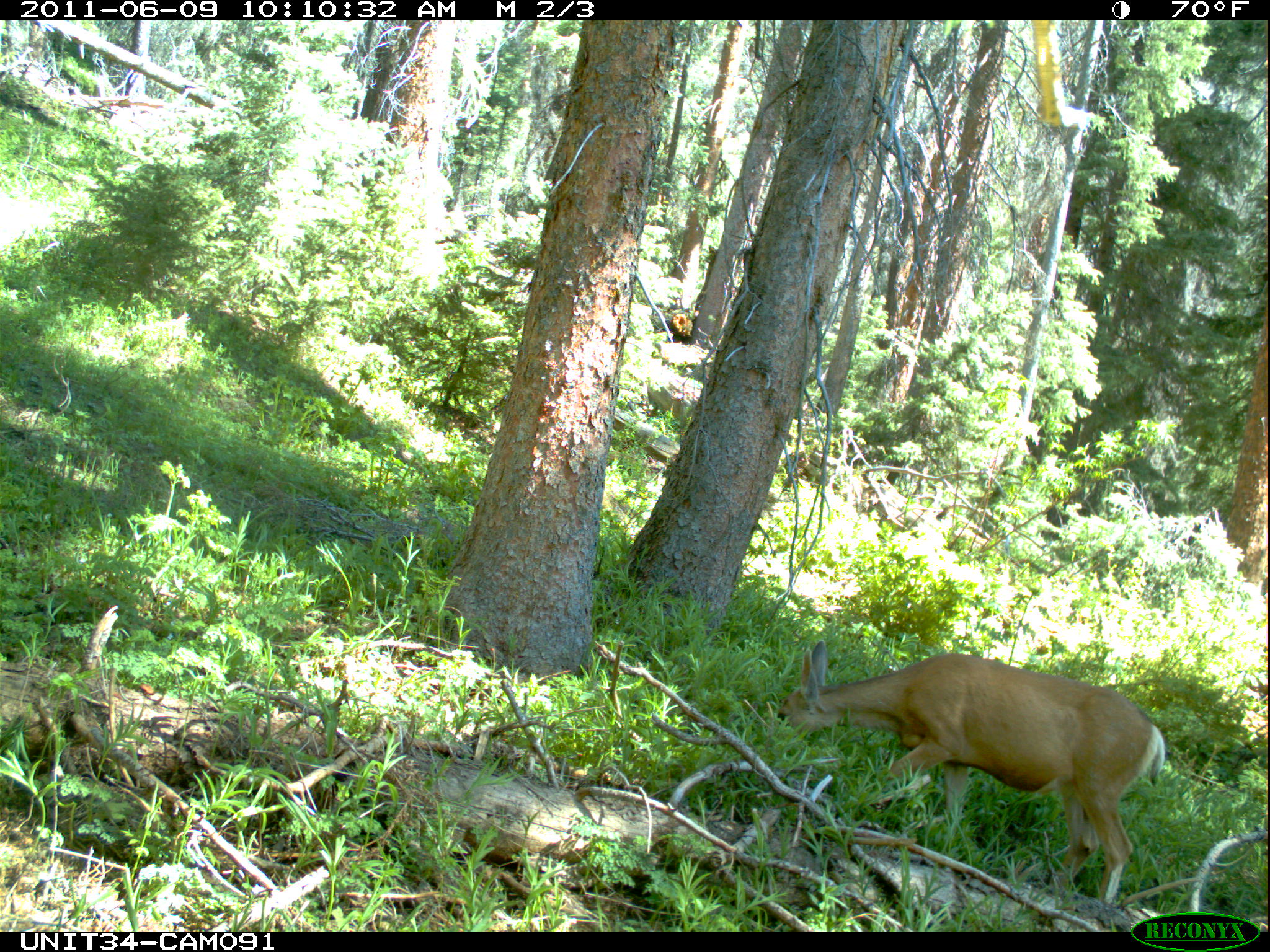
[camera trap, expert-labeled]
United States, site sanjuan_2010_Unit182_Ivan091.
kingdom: Animalia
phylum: Chordata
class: Mammalia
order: Artiodactyla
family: Cervidae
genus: Odocoileus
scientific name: Odocoileus hemionus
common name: mule deer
Odocoileus hemionus (mule deer).